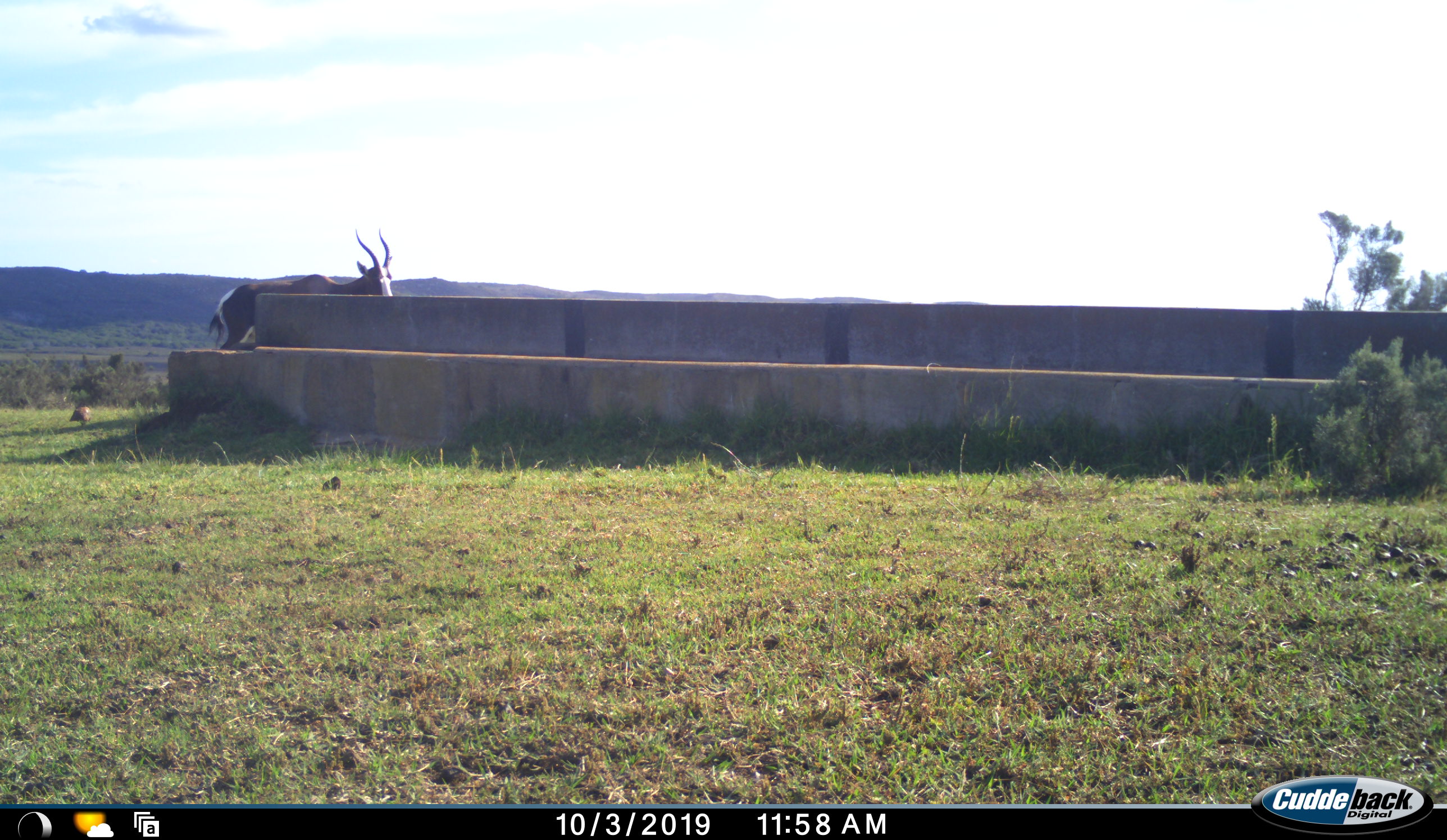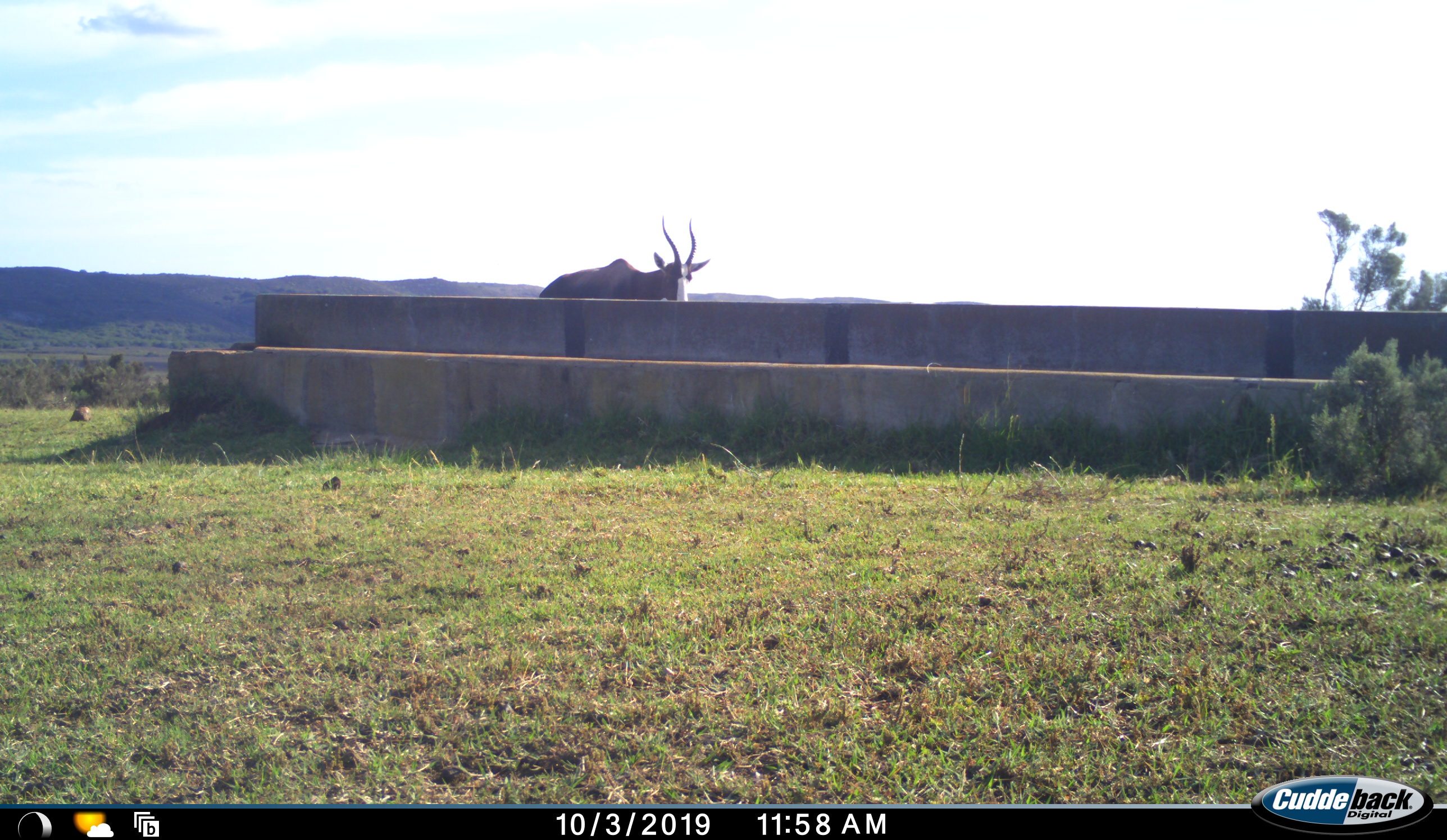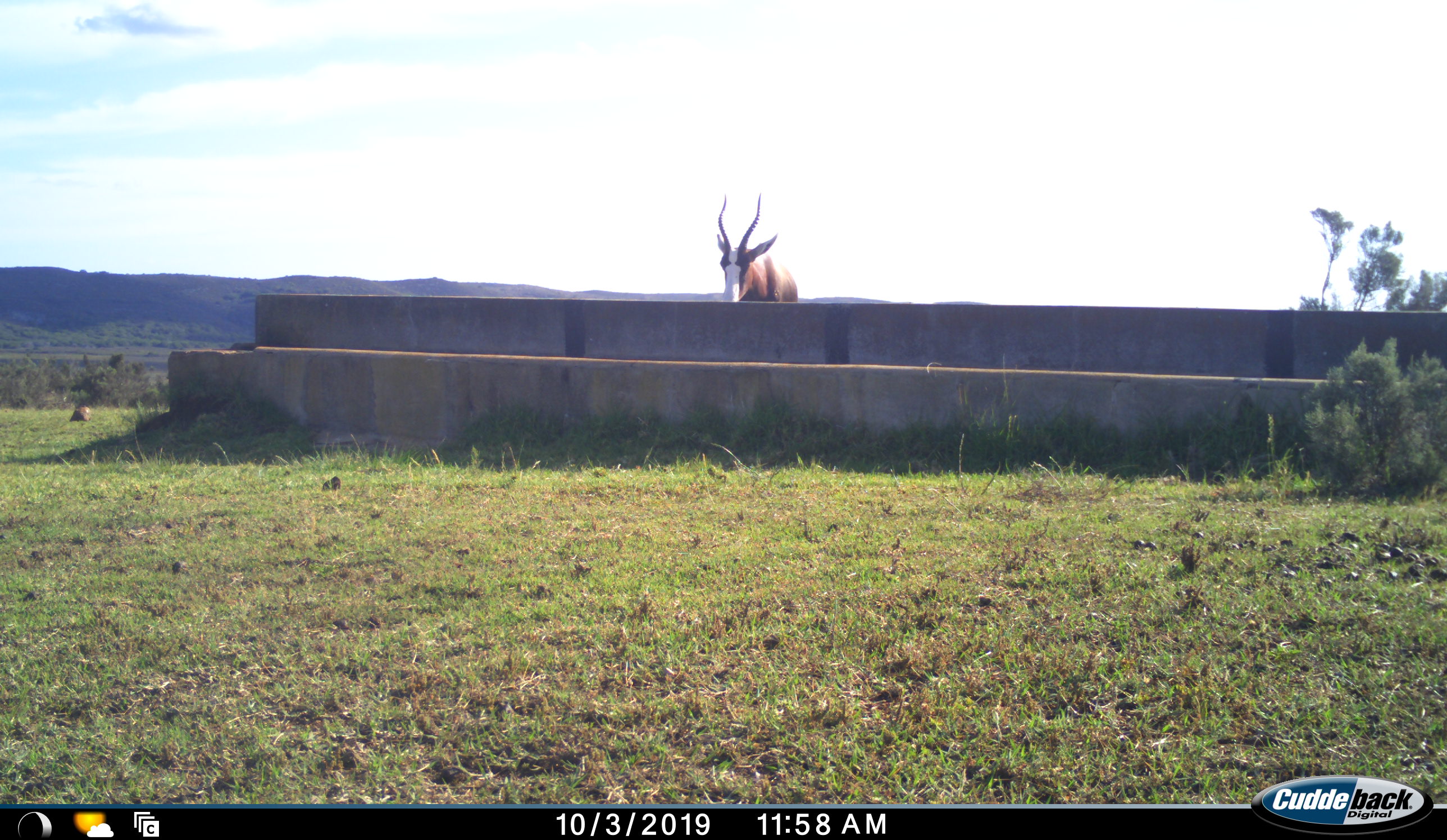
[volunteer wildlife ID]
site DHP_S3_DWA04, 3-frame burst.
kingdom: Animalia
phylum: Chordata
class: Mammalia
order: Artiodactyla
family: Bovidae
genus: Damaliscus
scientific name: Damaliscus pygargus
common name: bontebok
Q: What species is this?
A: Bontebok (Damaliscus pygargus).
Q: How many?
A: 1.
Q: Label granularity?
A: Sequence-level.